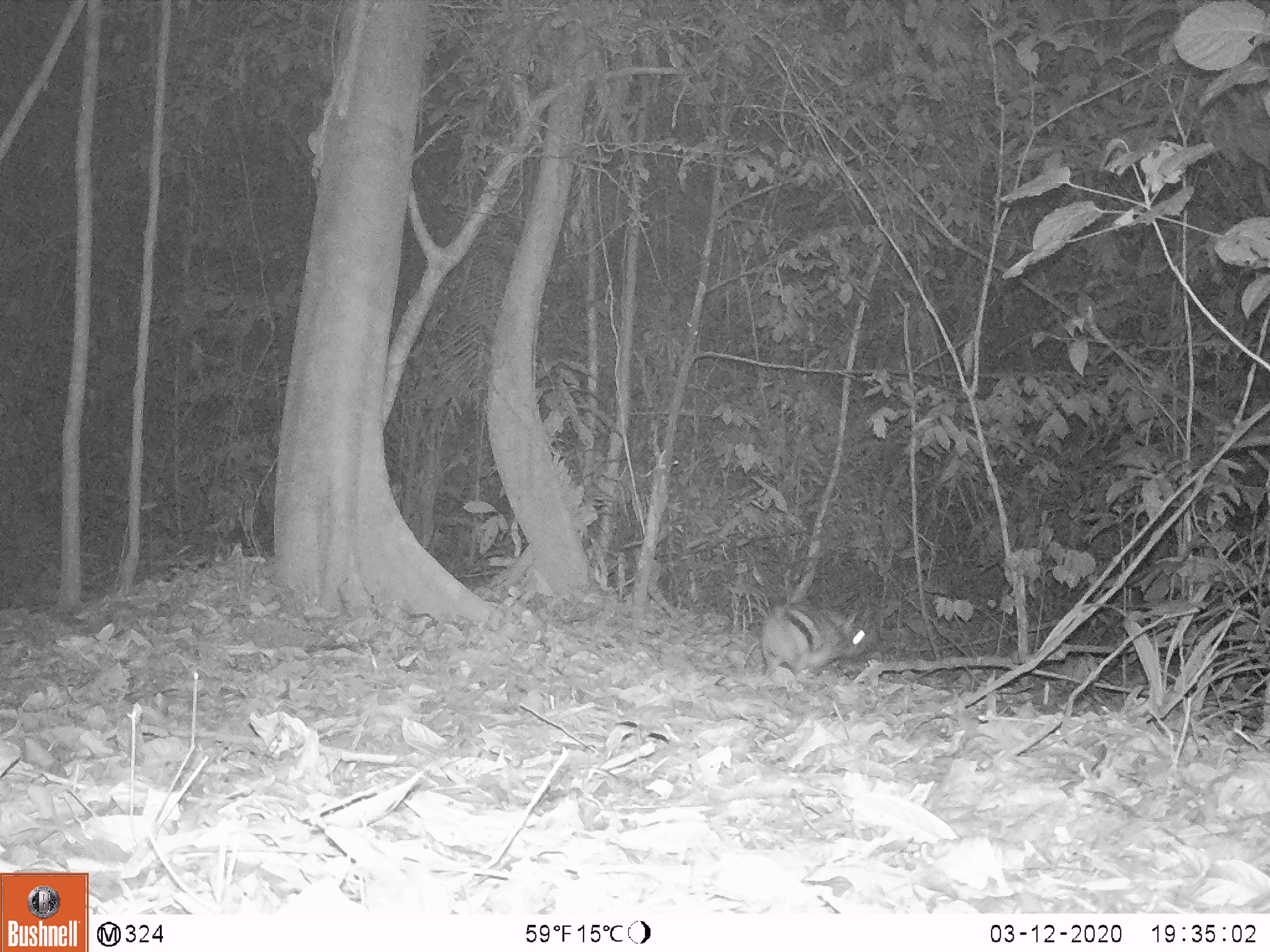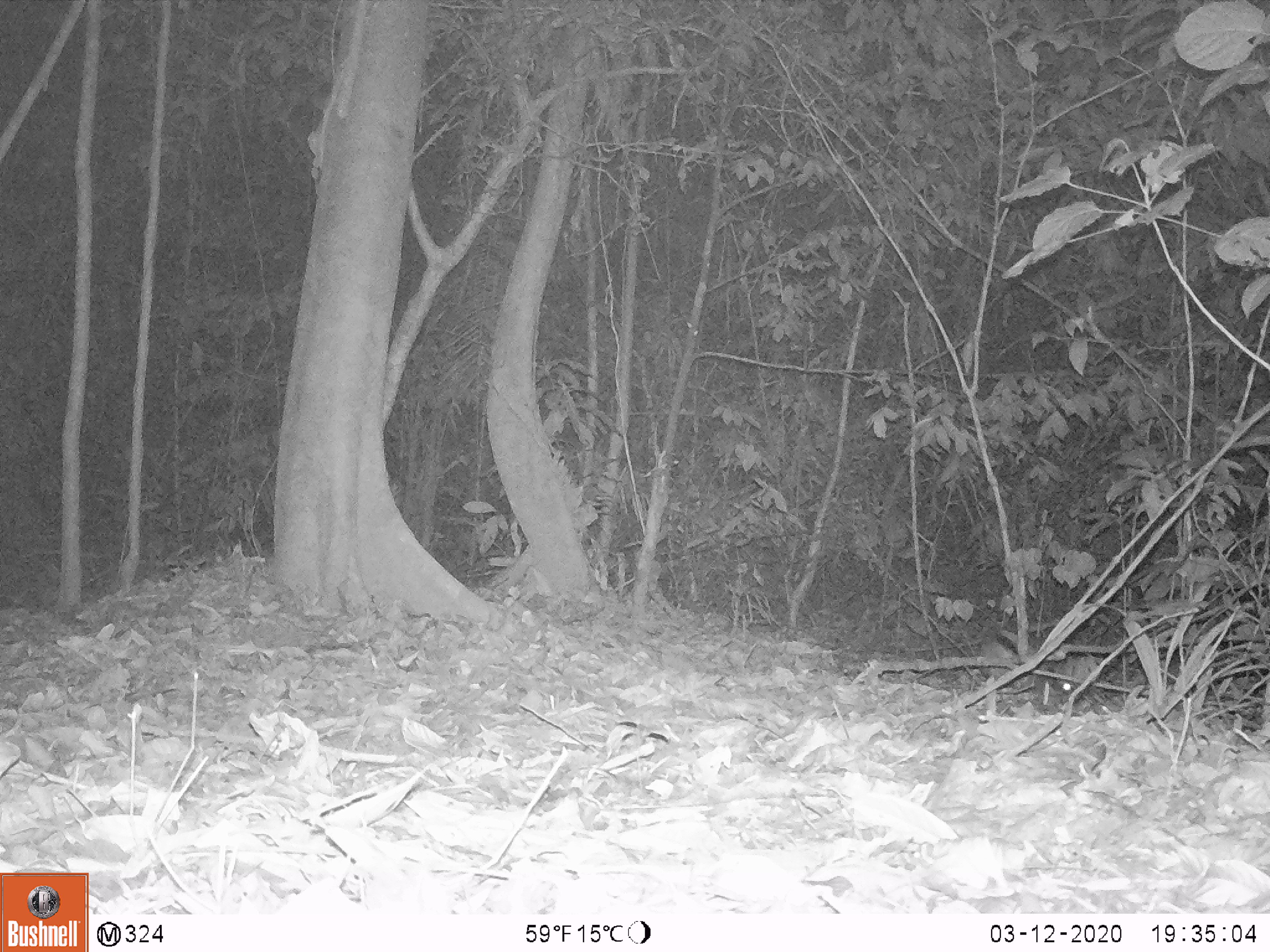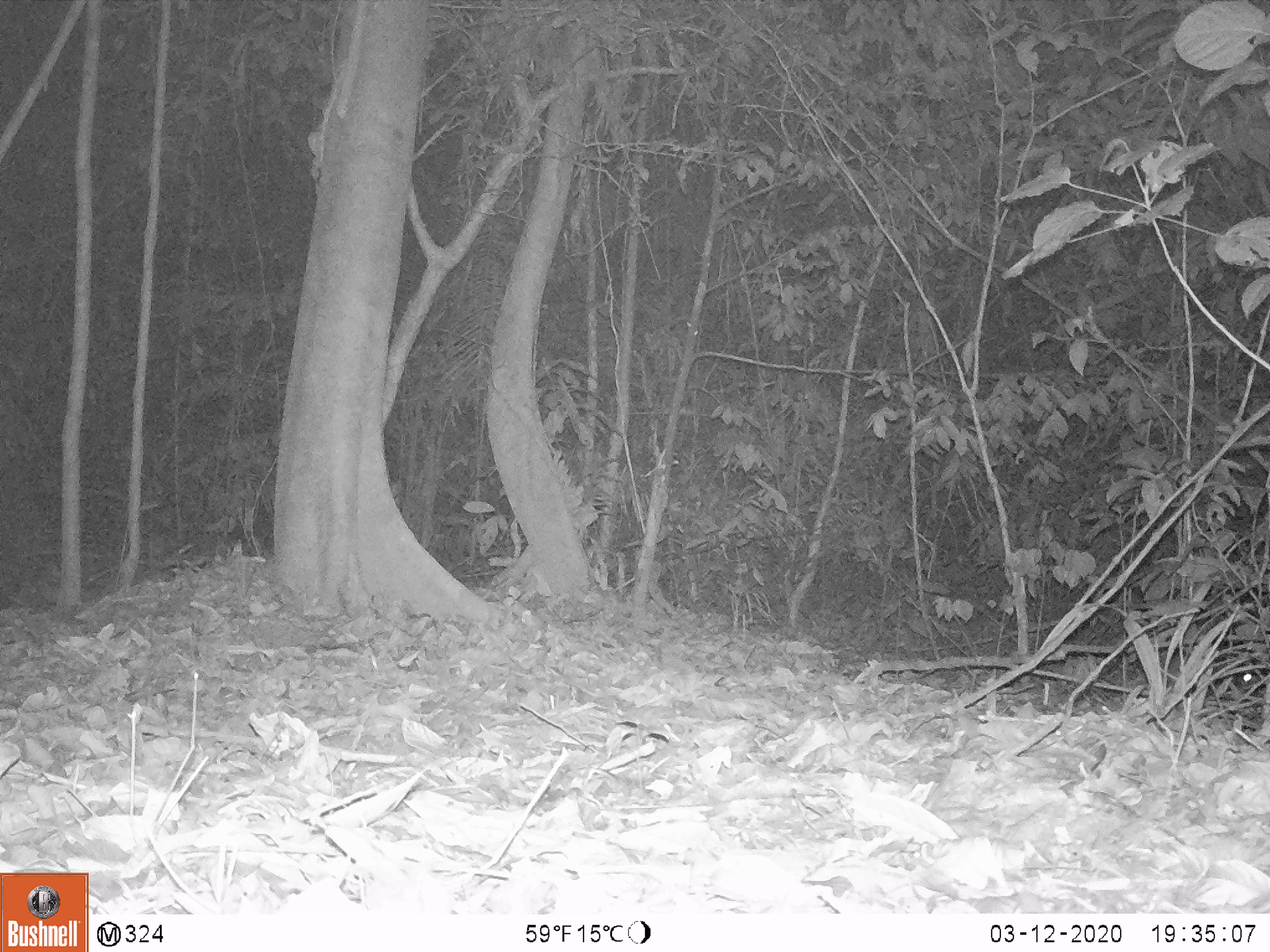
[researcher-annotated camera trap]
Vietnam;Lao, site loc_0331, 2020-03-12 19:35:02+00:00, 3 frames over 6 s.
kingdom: Animalia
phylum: Chordata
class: Mammalia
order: Lagomorpha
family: Leporidae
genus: Nesolagus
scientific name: Nesolagus timminsi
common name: annamite striped rabbit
Annamite striped rabbit (Nesolagus timminsi). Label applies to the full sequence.